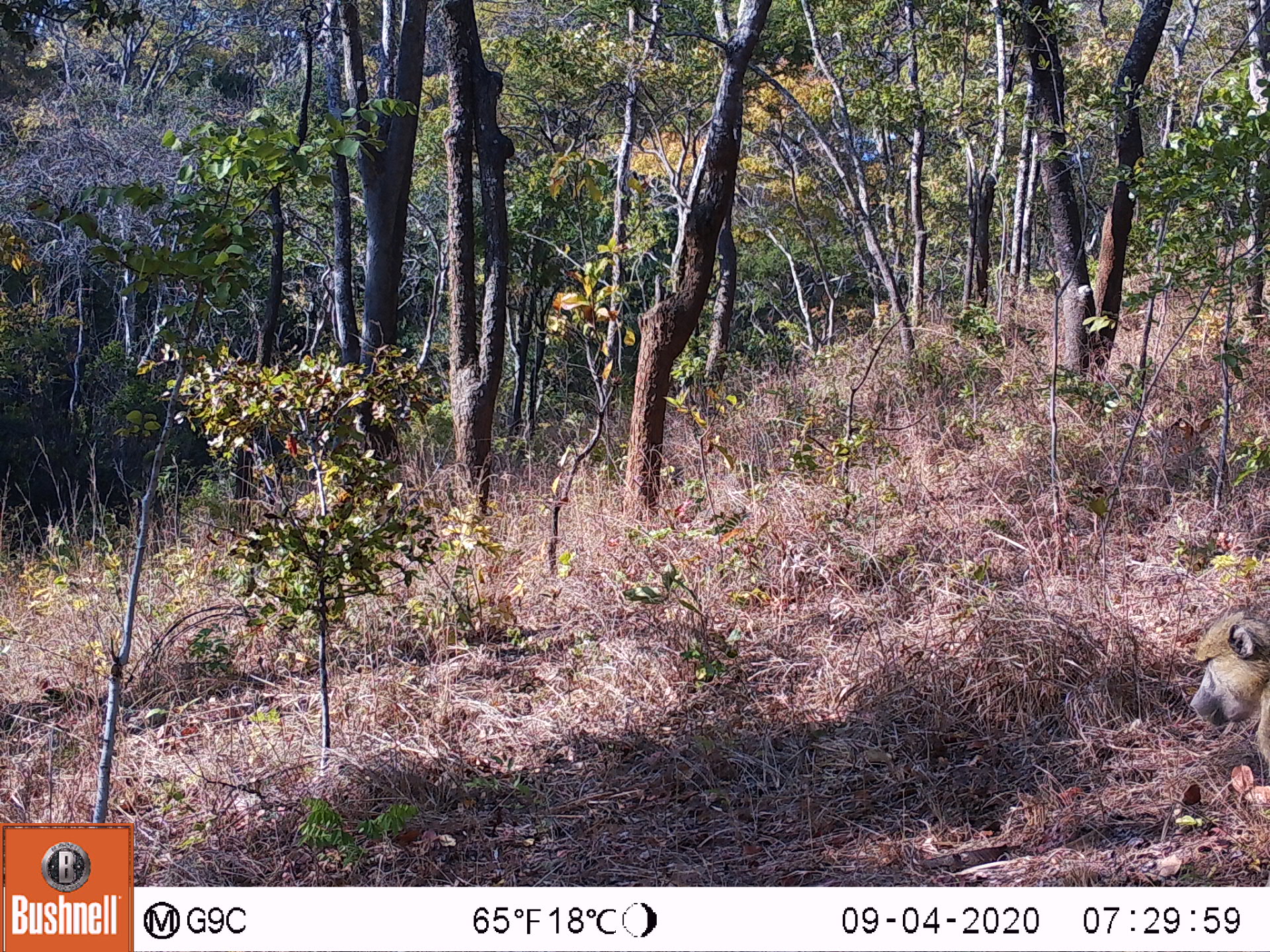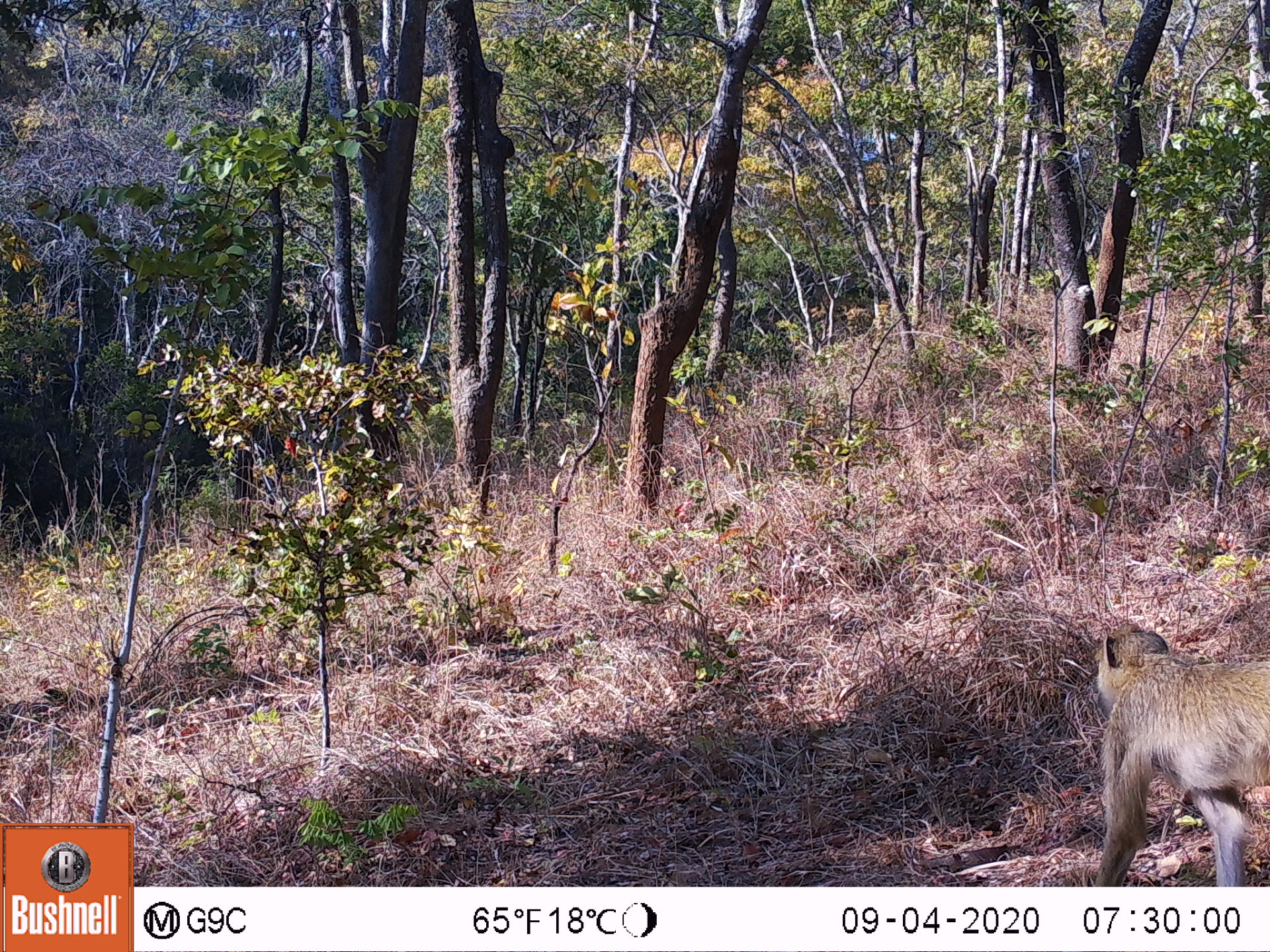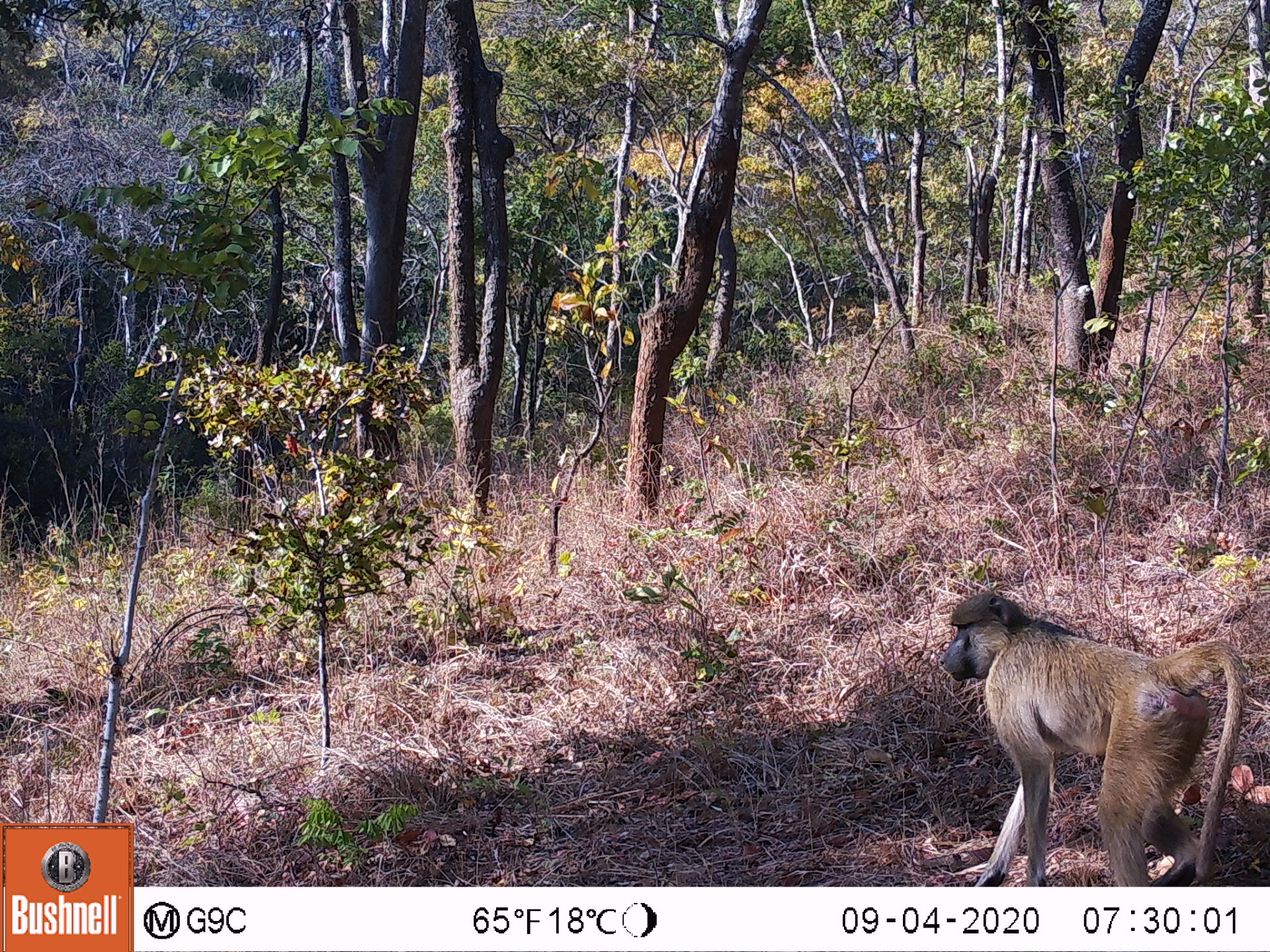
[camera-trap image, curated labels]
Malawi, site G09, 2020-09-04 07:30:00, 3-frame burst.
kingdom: Animalia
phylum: Chordata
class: Mammalia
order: Primates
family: Cercopithecidae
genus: Papio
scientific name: Papio cynocephalus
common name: yellow baboon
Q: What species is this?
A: Yellow baboon (Papio cynocephalus).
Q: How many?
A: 1.